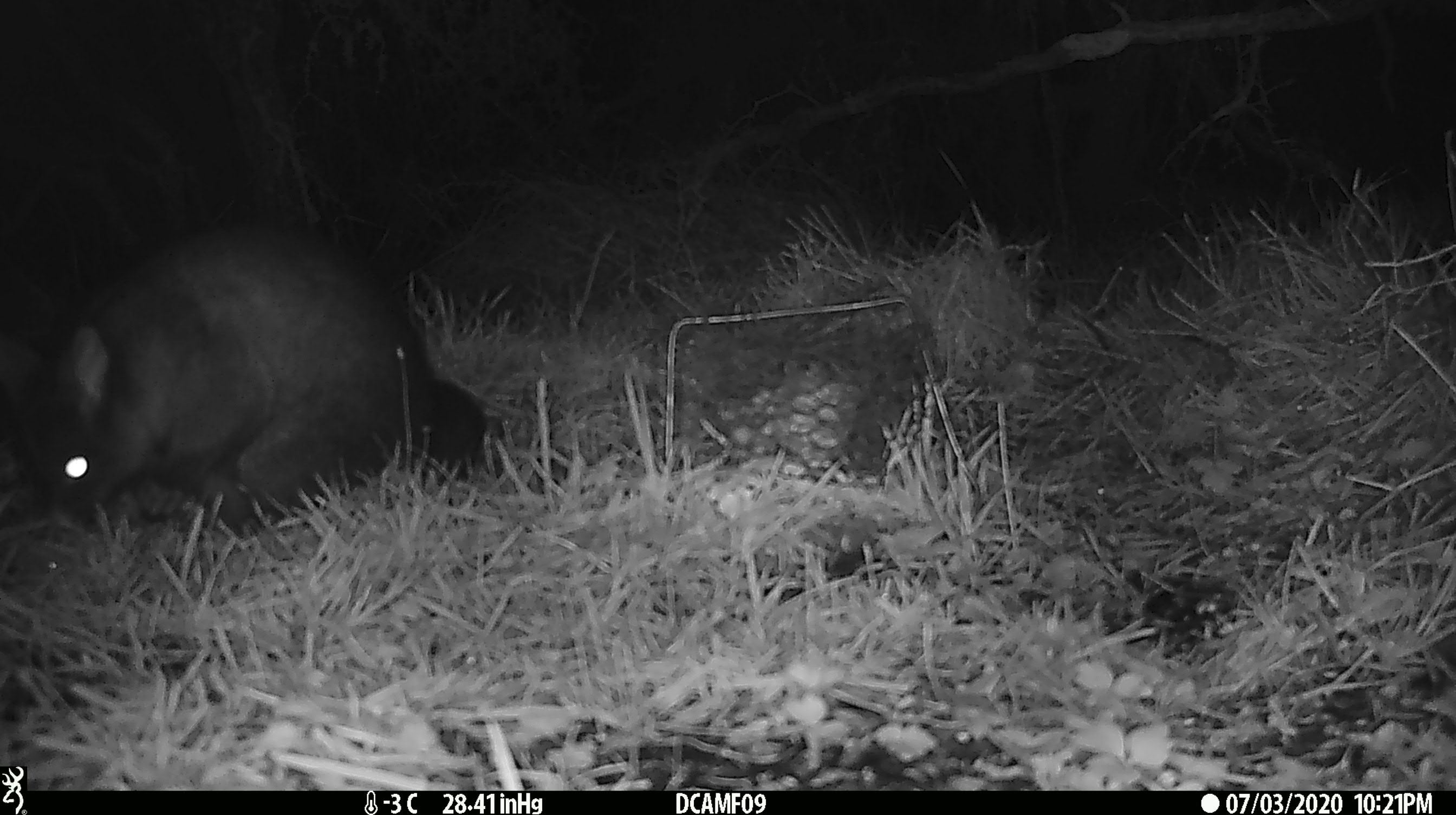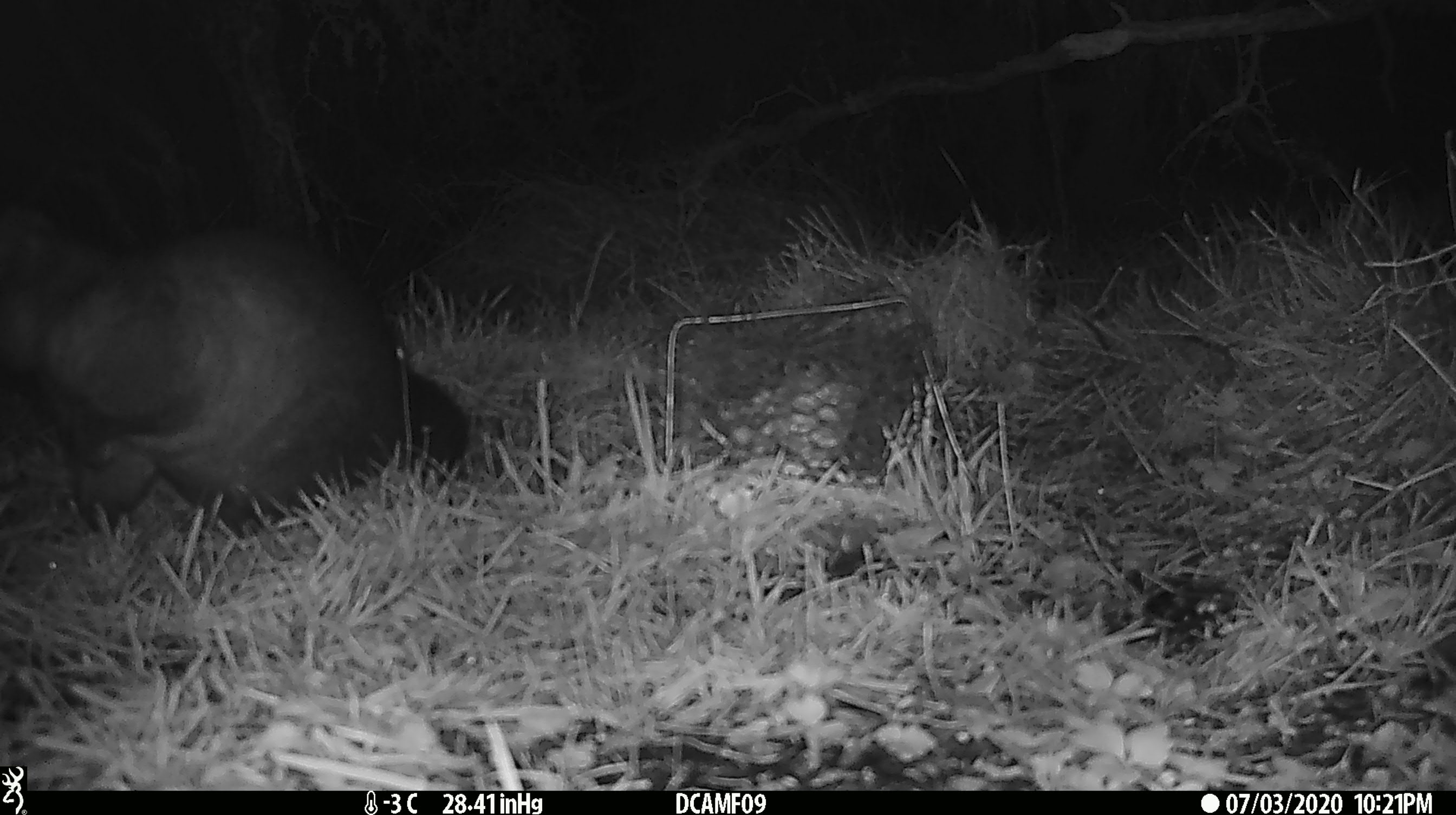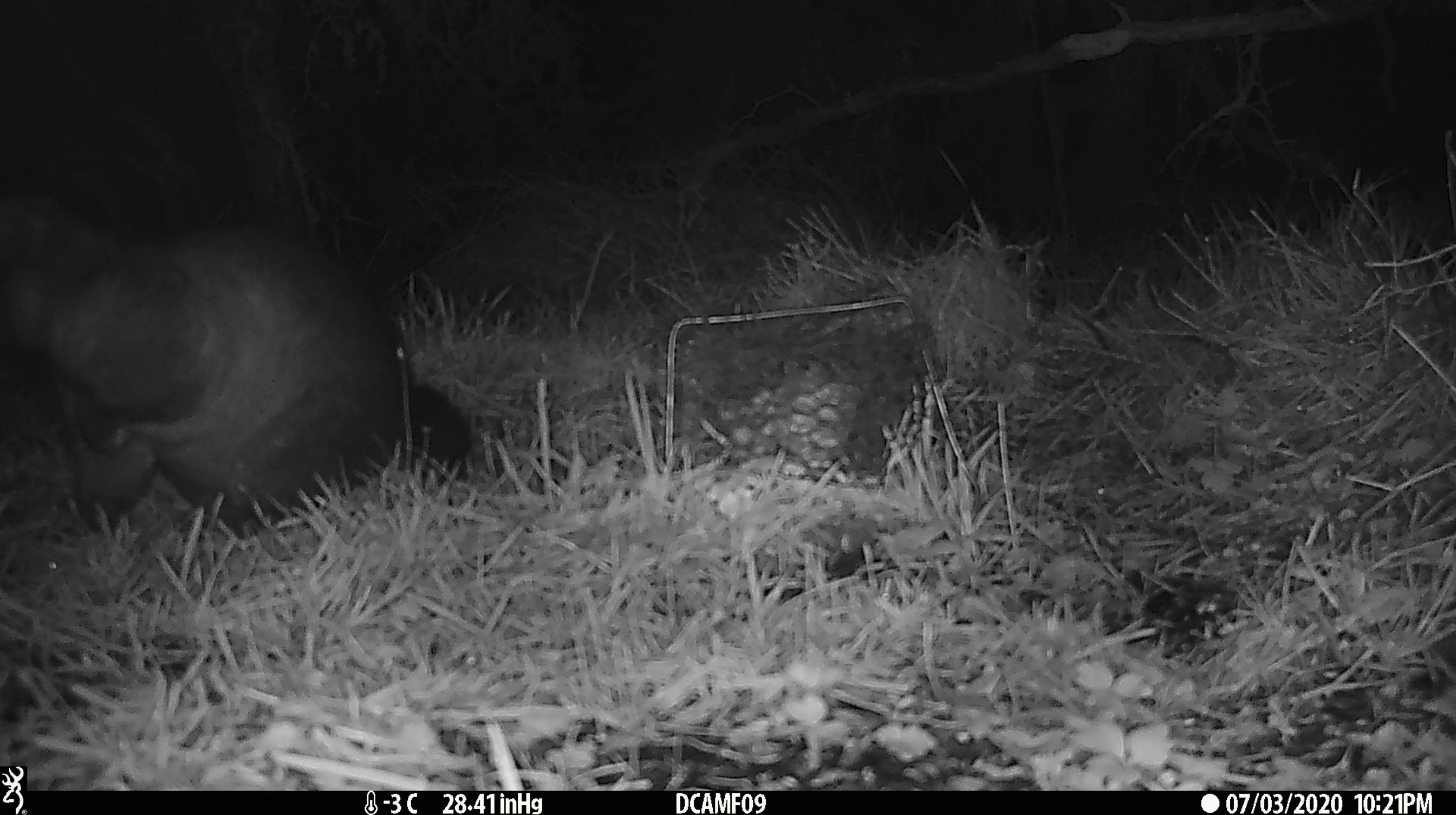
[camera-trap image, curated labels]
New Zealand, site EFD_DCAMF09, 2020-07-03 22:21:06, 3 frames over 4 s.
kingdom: Animalia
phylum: Chordata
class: Mammalia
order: Diprotodontia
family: Phalangeridae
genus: Trichosurus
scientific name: Trichosurus vulpecula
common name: common brushtail possum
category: possum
Possum (common brushtail possum) (Trichosurus vulpecula).